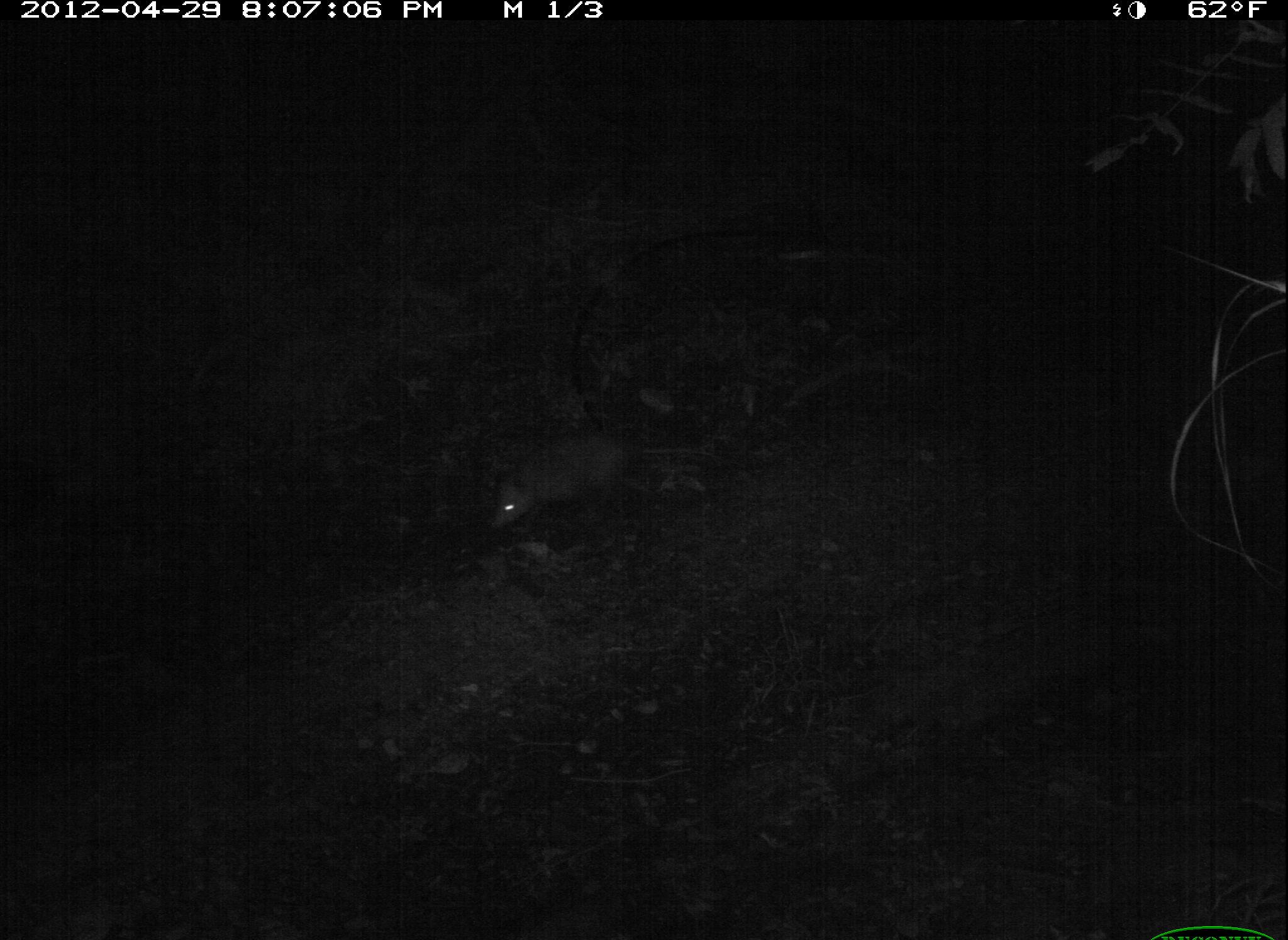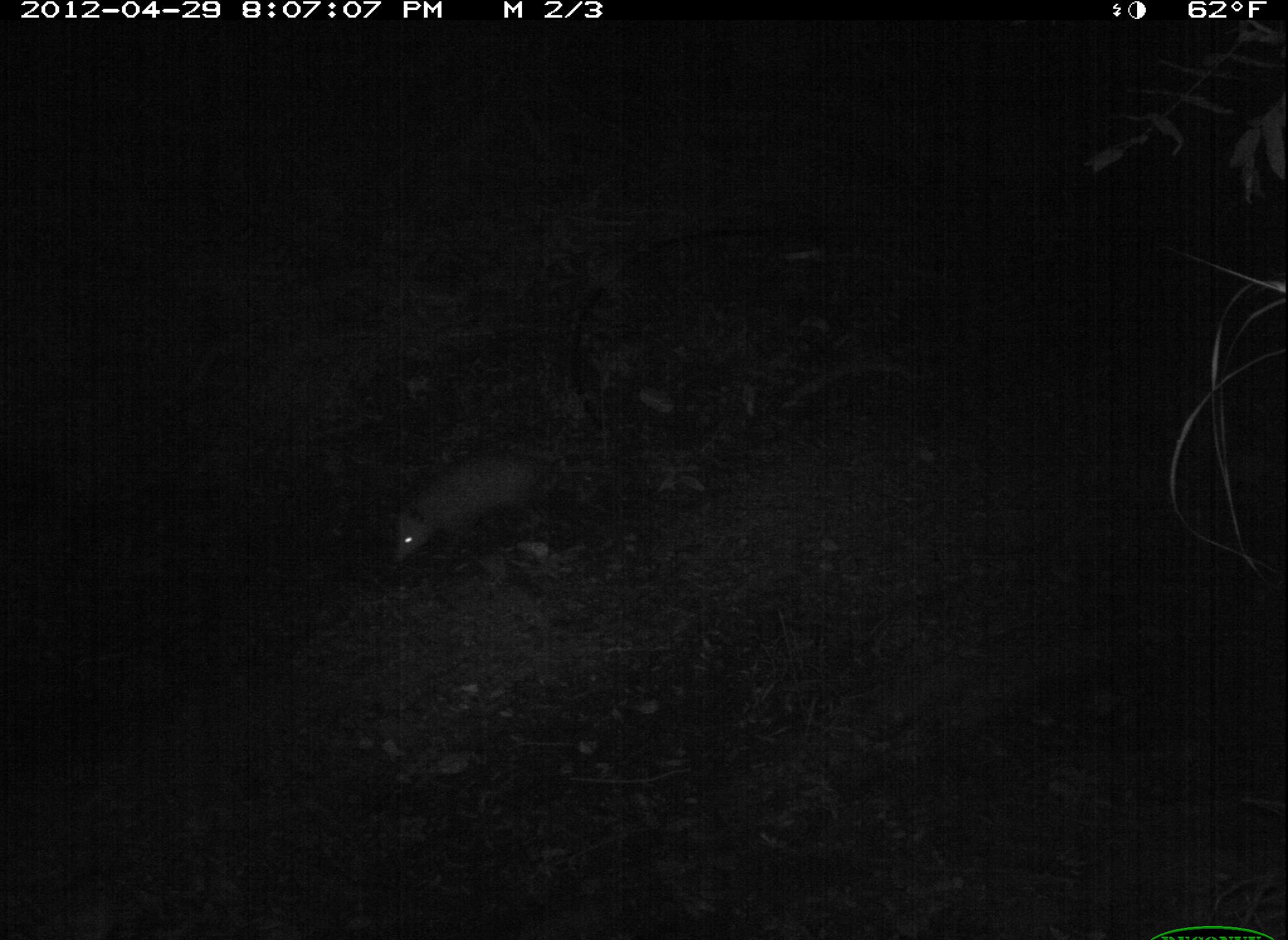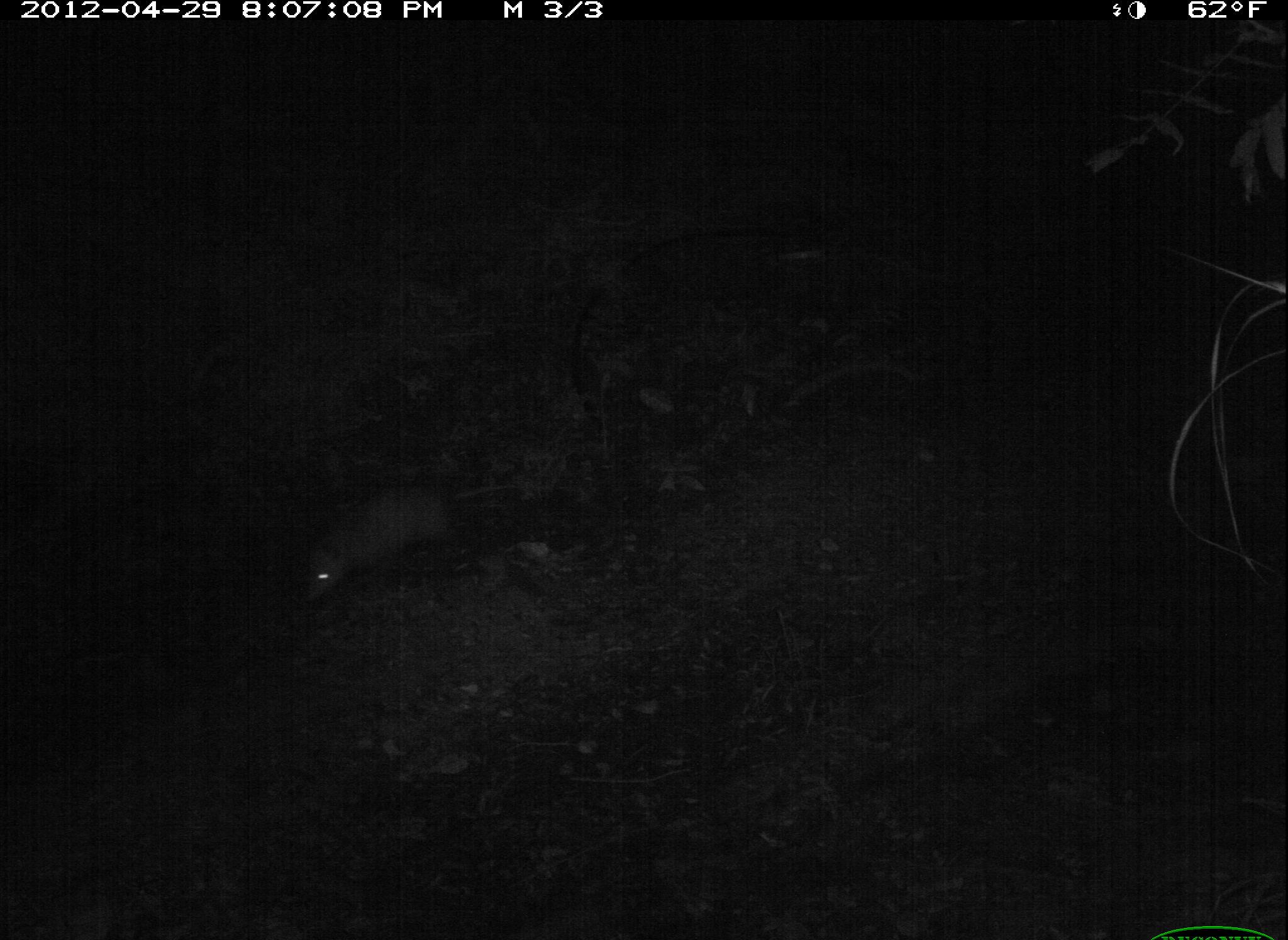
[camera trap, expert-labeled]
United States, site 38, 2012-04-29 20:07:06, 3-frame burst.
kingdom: Animalia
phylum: Chordata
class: Mammalia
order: Didelphimorphia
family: Didelphidae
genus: Didelphis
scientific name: Didelphis virginiana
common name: virginia opossum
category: opossum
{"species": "opossum (virginia opossum) (Didelphis virginiana)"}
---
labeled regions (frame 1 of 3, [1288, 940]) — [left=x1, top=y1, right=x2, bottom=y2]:
opossum: [left=473, top=420, right=705, bottom=569]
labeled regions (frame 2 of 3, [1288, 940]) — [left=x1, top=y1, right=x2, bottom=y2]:
opossum: [left=375, top=419, right=623, bottom=575]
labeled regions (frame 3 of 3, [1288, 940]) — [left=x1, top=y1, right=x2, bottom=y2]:
opossum: [left=283, top=456, right=546, bottom=622]